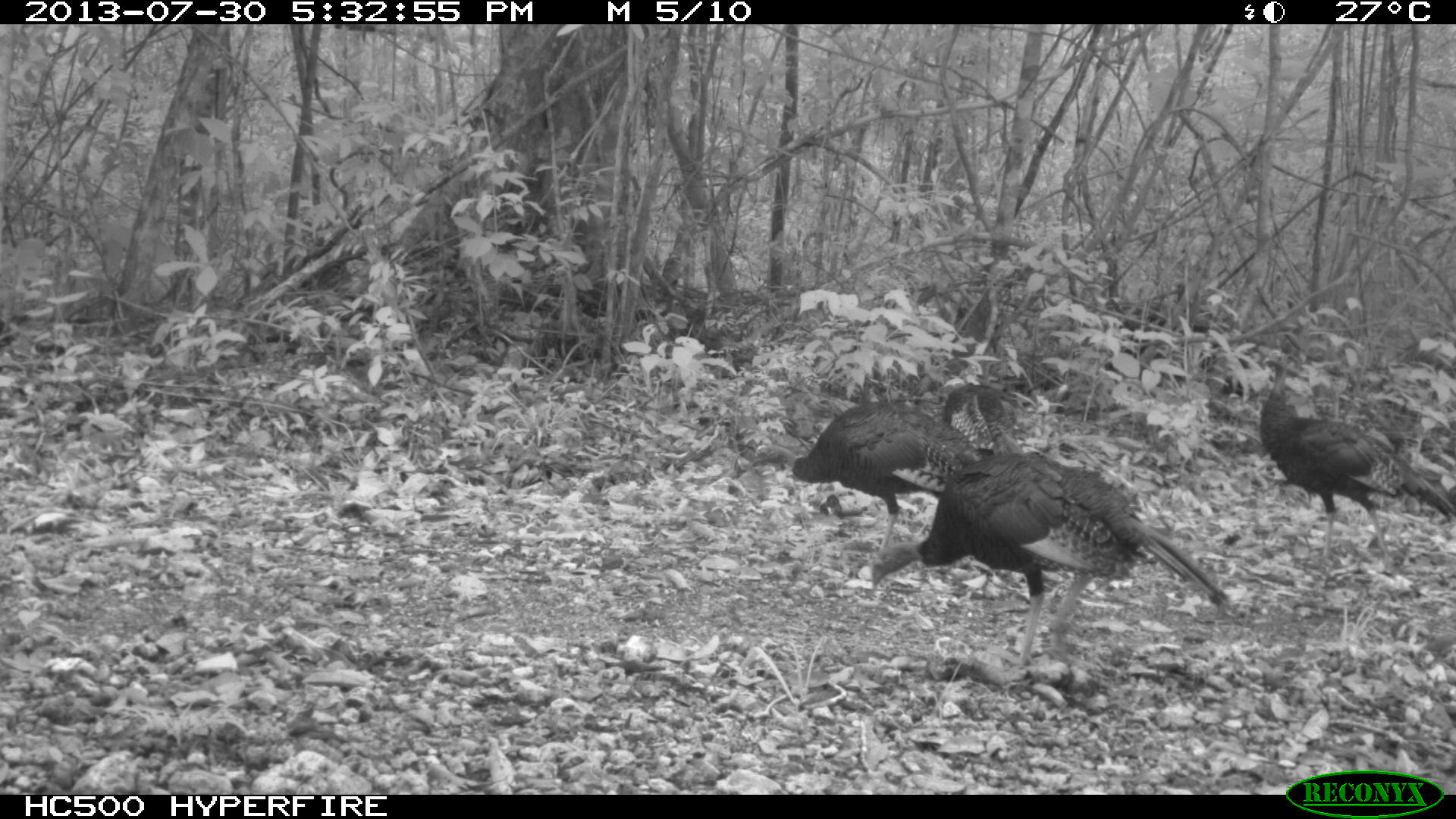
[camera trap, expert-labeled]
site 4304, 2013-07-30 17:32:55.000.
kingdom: Animalia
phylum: Chordata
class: Aves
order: Galliformes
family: Phasianidae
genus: Meleagris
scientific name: Meleagris ocellata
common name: ocellated turkey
Meleagris ocellata (ocellated turkey), count 4.